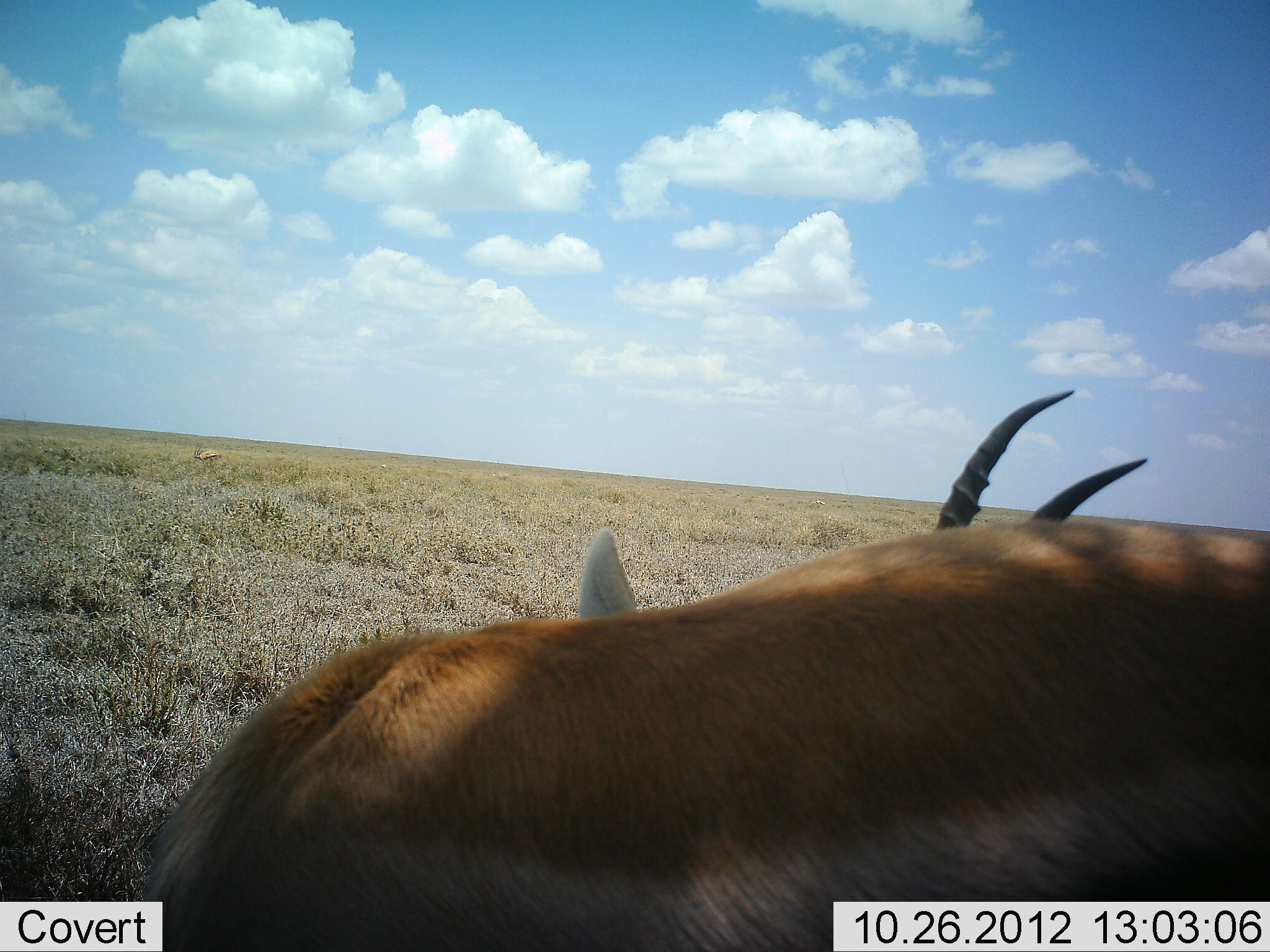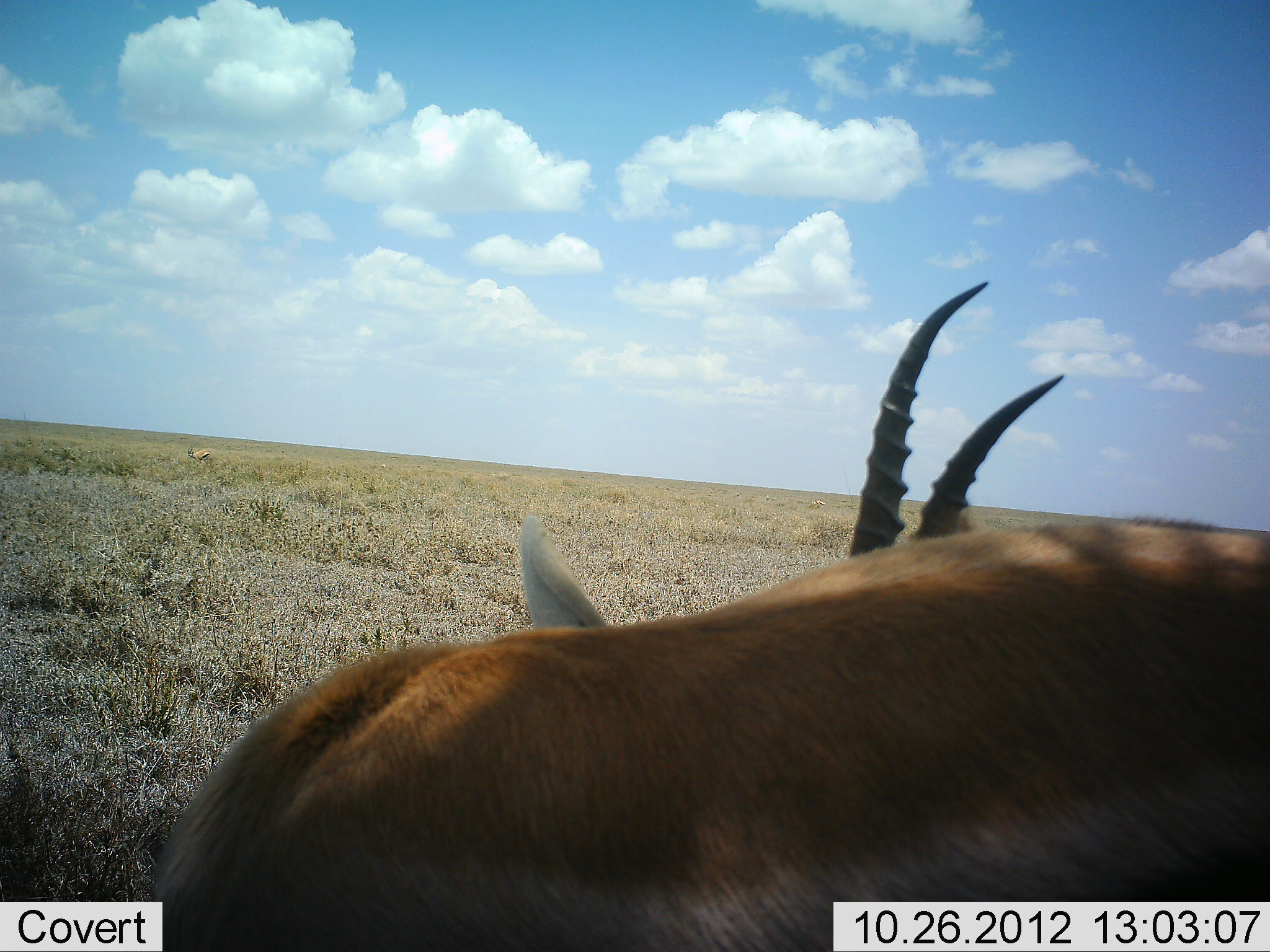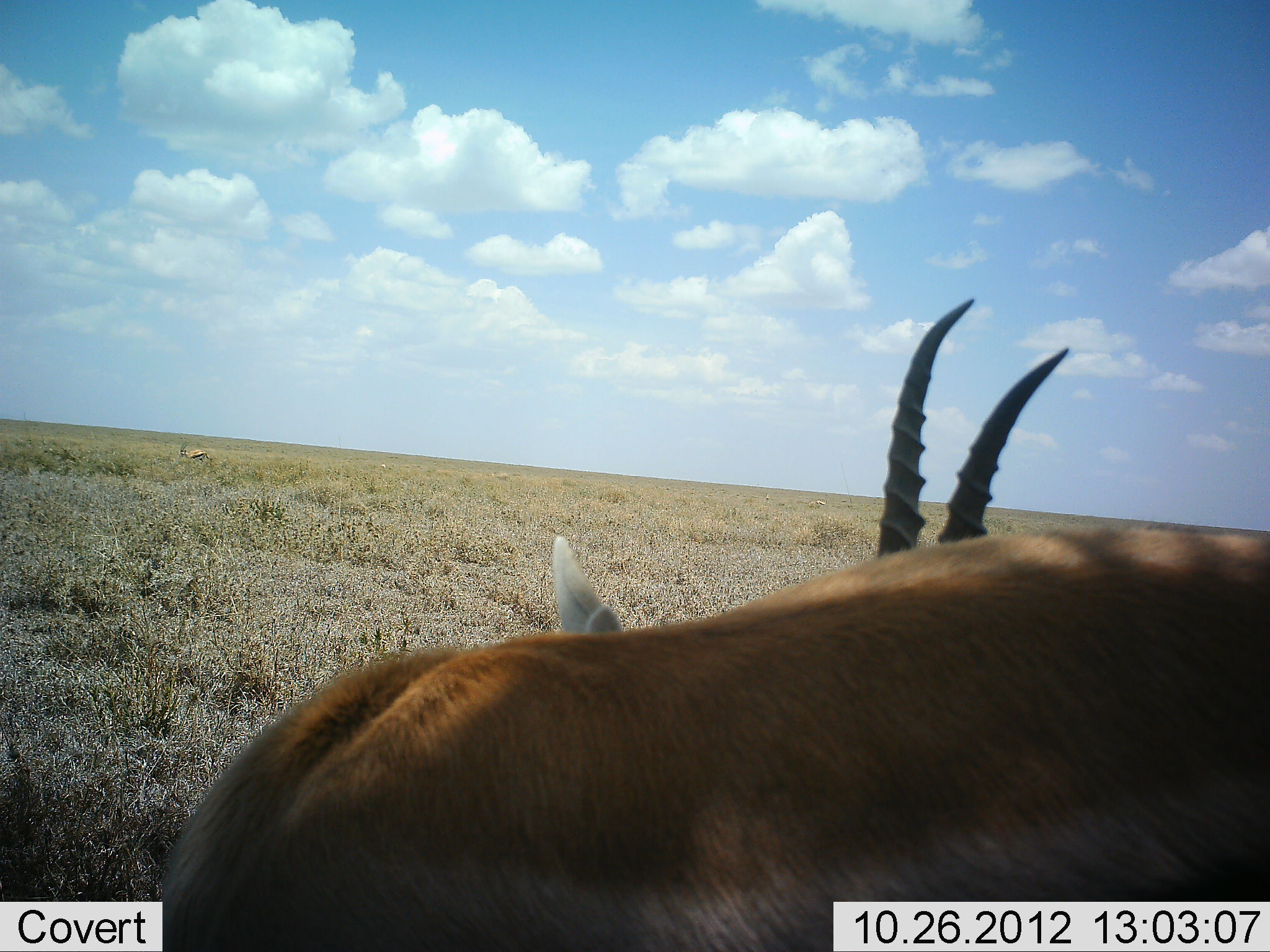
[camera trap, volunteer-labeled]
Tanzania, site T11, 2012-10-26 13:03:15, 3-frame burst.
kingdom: Animalia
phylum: Chordata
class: Mammalia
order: Artiodactyla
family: Bovidae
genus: Eudorcas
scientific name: Eudorcas thomsonii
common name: thomson's gazelle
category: gazellethomsons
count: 2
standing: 78%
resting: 11%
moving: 11%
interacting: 0%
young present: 0%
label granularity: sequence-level